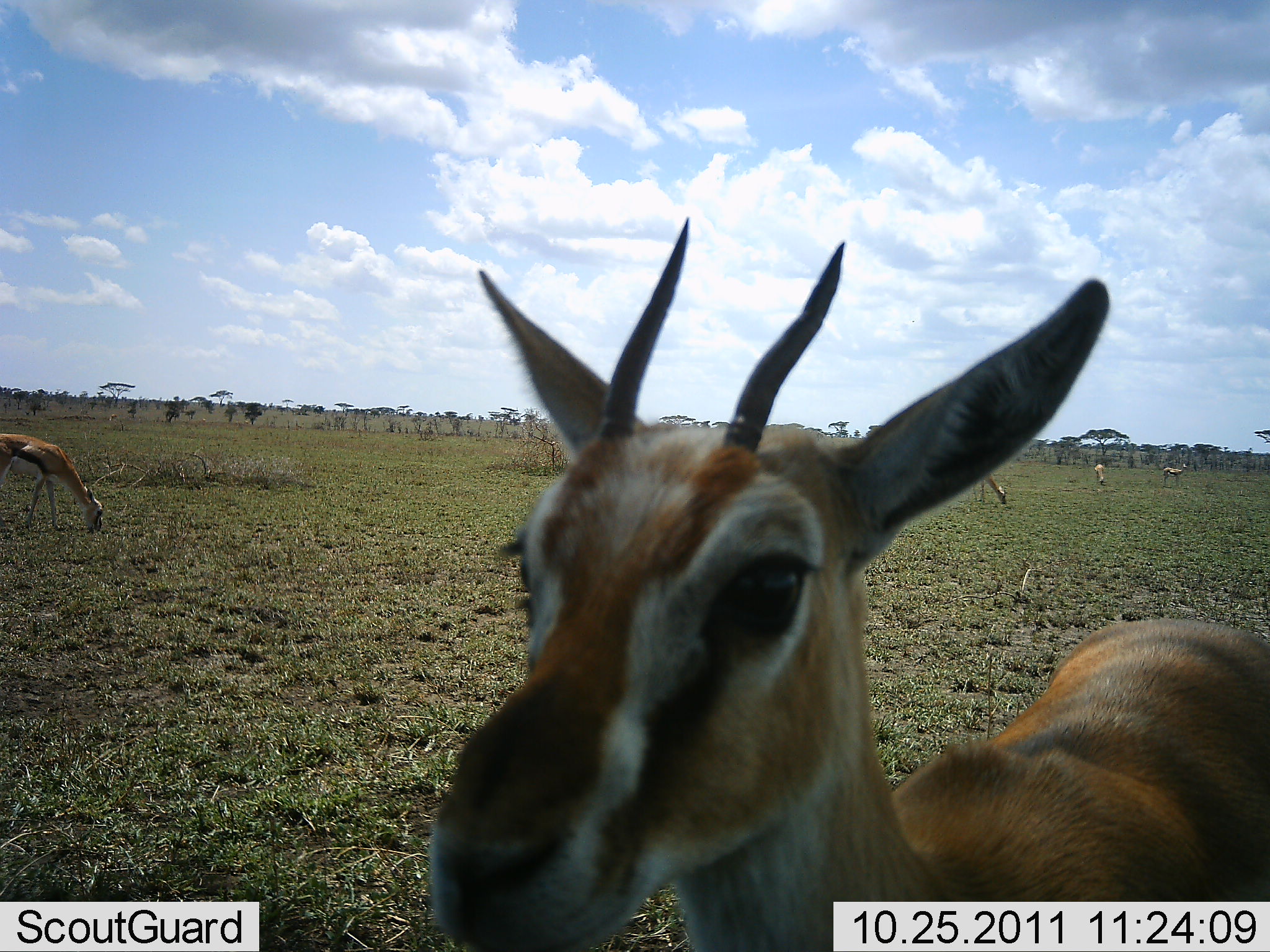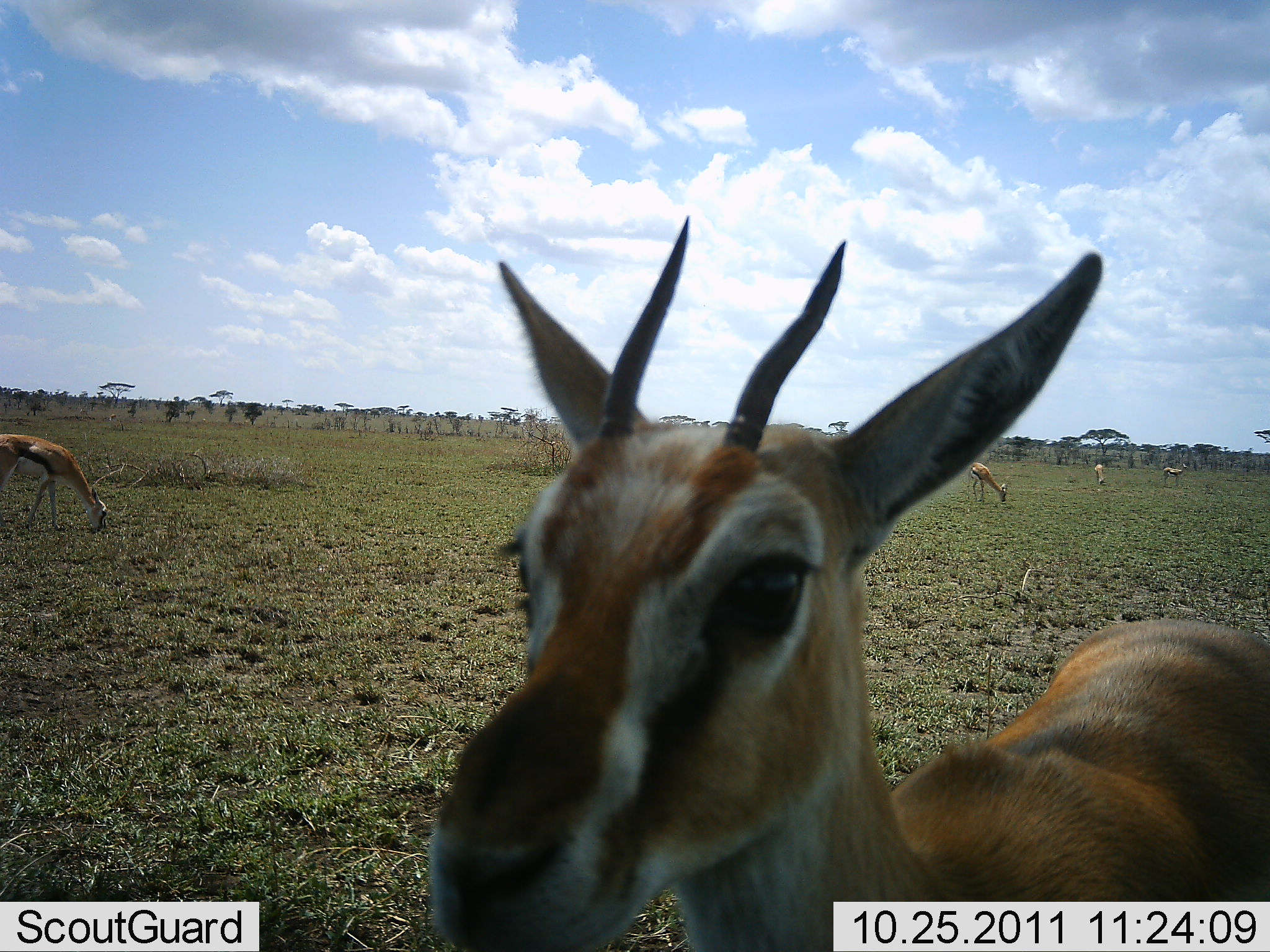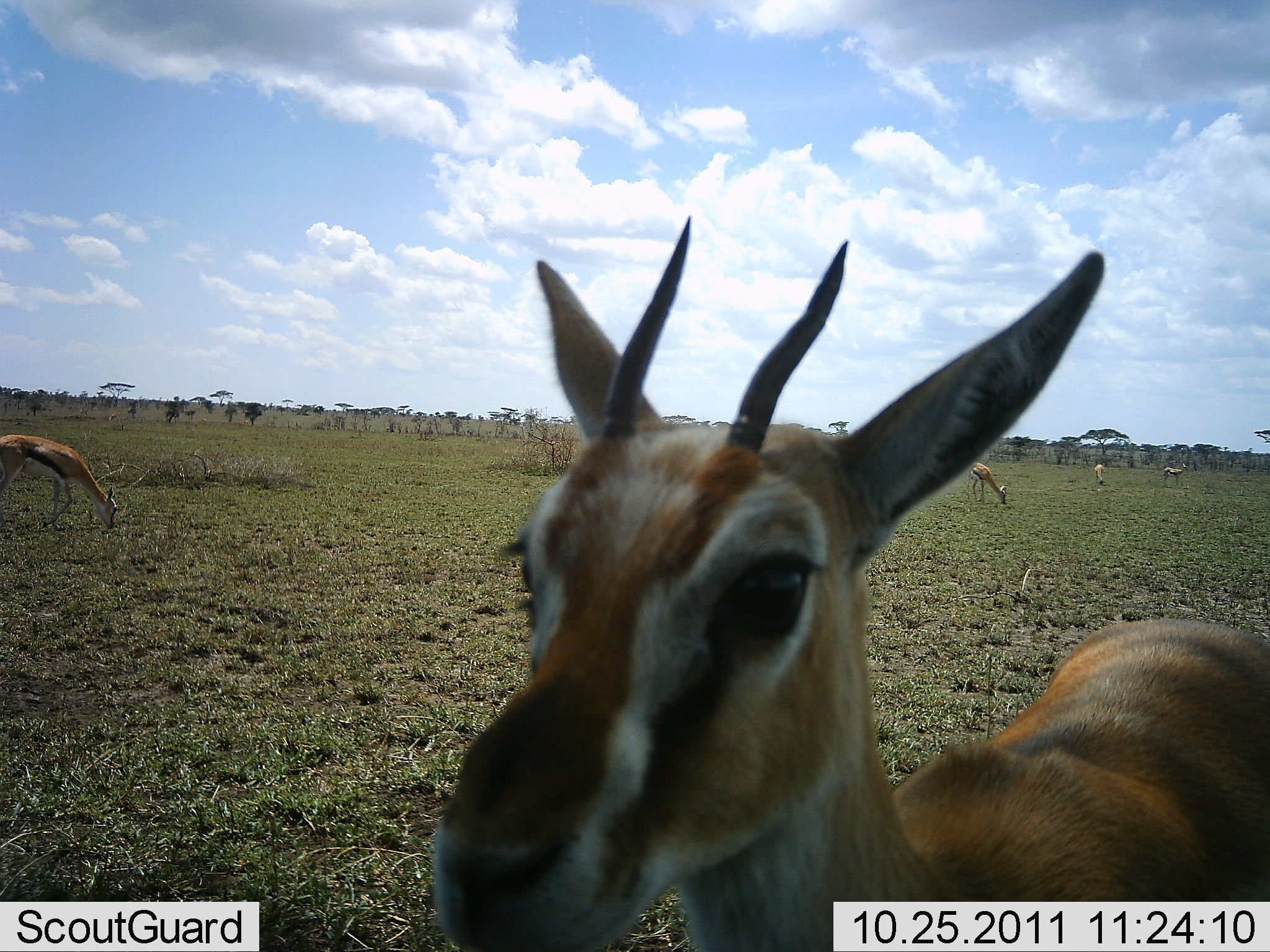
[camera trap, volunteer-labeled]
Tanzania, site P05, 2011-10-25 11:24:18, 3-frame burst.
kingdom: Animalia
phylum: Chordata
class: Mammalia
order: Artiodactyla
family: Bovidae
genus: Eudorcas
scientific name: Eudorcas thomsonii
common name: thomson's gazelle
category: gazellethomsons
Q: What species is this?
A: Gazellethomsons (thomson's gazelle) (Eudorcas thomsonii).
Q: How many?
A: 5.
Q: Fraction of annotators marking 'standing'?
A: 73%.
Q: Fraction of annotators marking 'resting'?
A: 0%.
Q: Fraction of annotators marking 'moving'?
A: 0%.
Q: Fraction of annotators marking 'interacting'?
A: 18%.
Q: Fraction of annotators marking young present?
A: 0%.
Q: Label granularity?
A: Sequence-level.